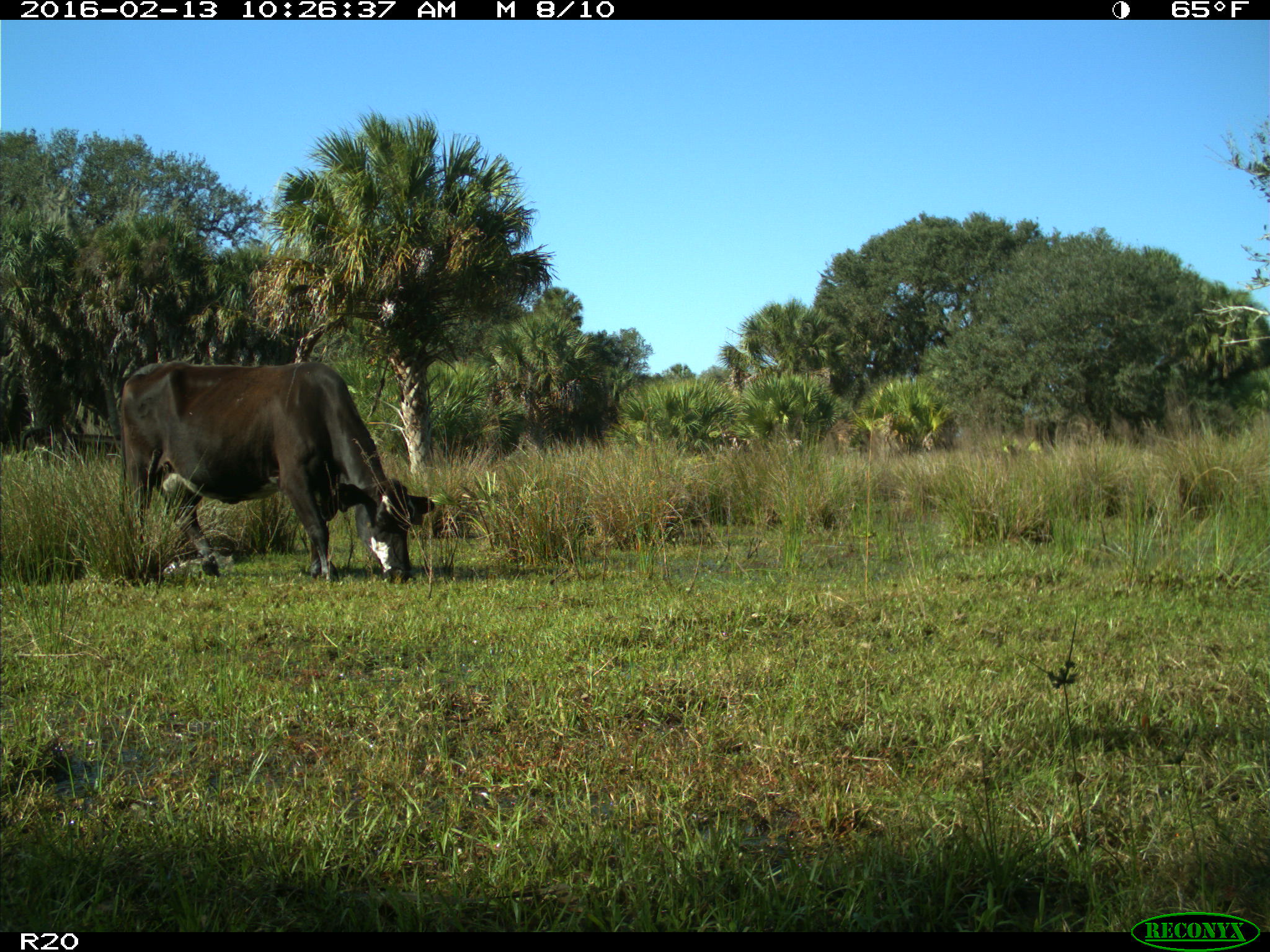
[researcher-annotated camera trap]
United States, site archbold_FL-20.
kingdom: Animalia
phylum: Chordata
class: Mammalia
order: Artiodactyla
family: Bovidae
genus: Bos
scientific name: Bos taurus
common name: domestic cow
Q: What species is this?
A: Bos taurus (domestic cow).